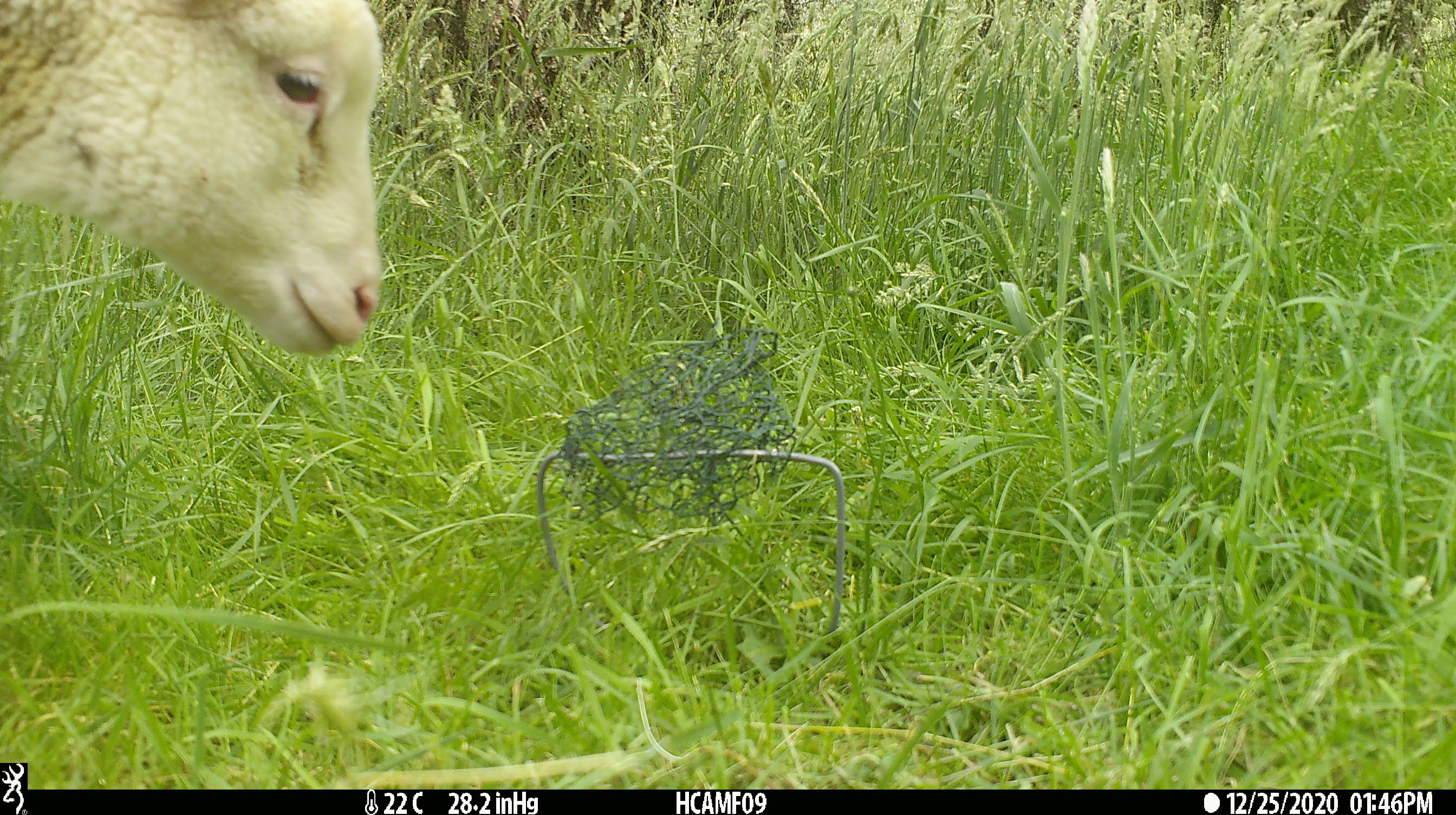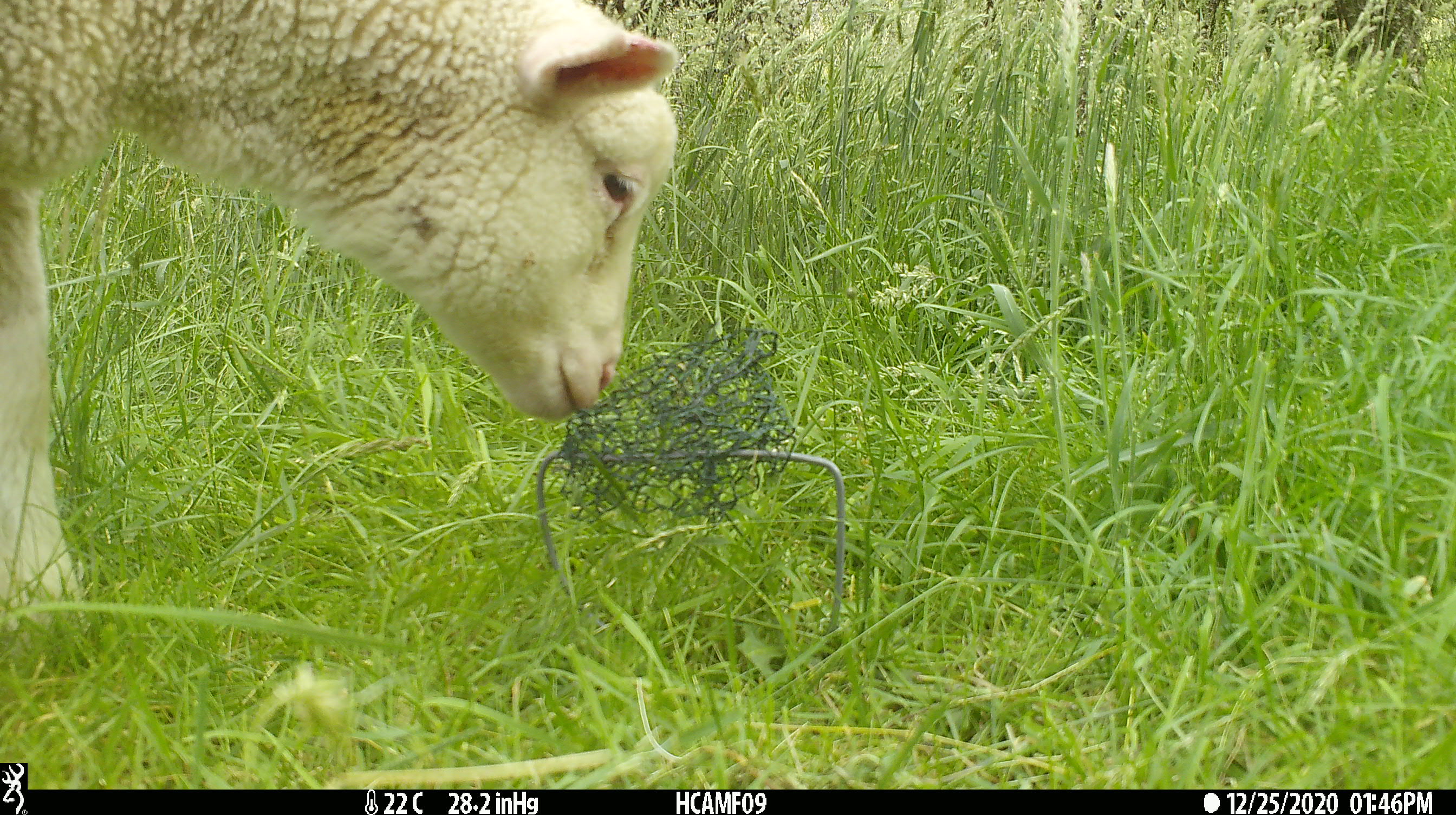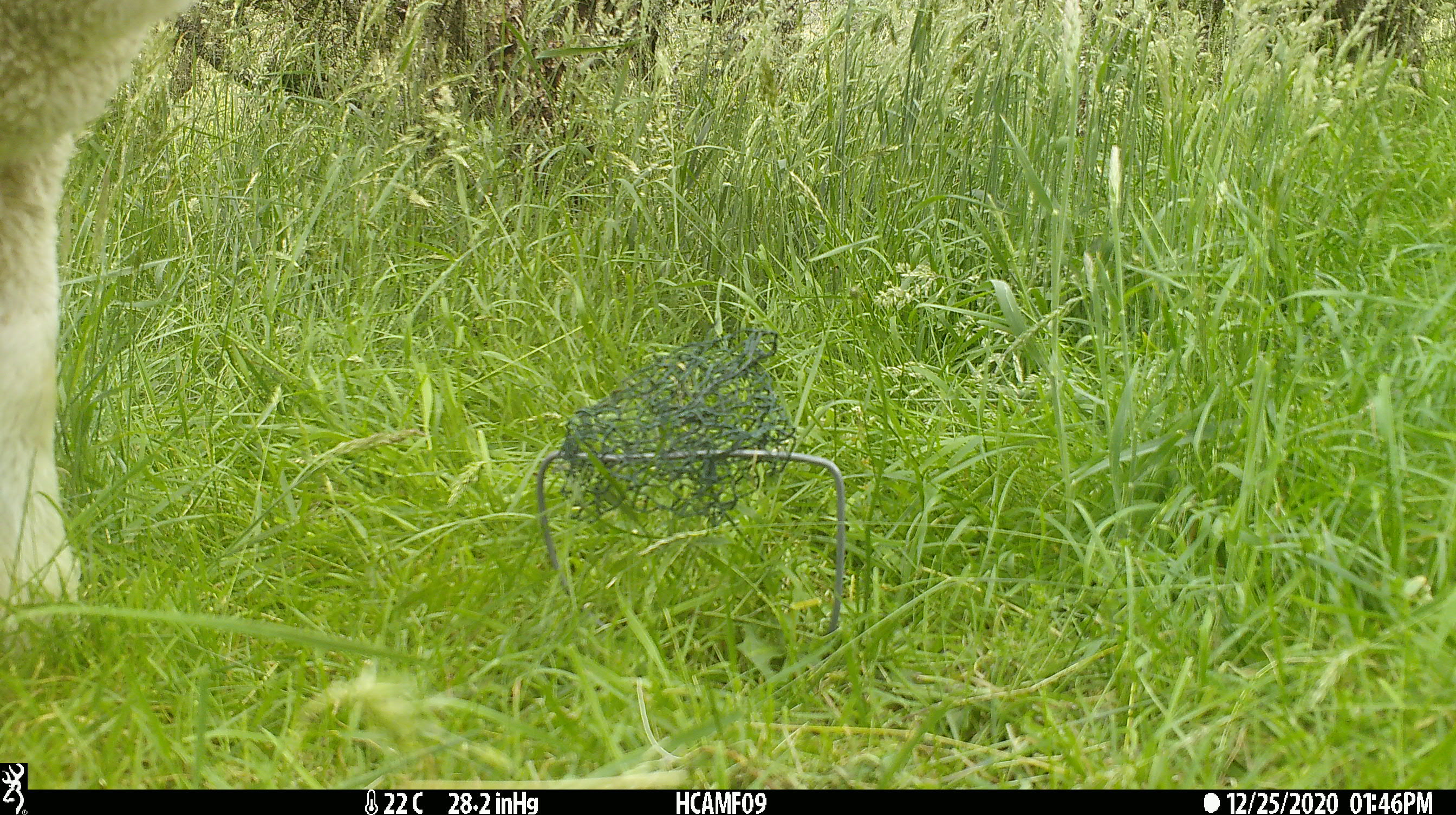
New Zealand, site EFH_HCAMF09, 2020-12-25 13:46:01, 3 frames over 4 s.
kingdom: Animalia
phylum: Chordata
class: Mammalia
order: Artiodactyla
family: Bovidae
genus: Ovis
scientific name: Ovis aries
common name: domestic sheep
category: sheep